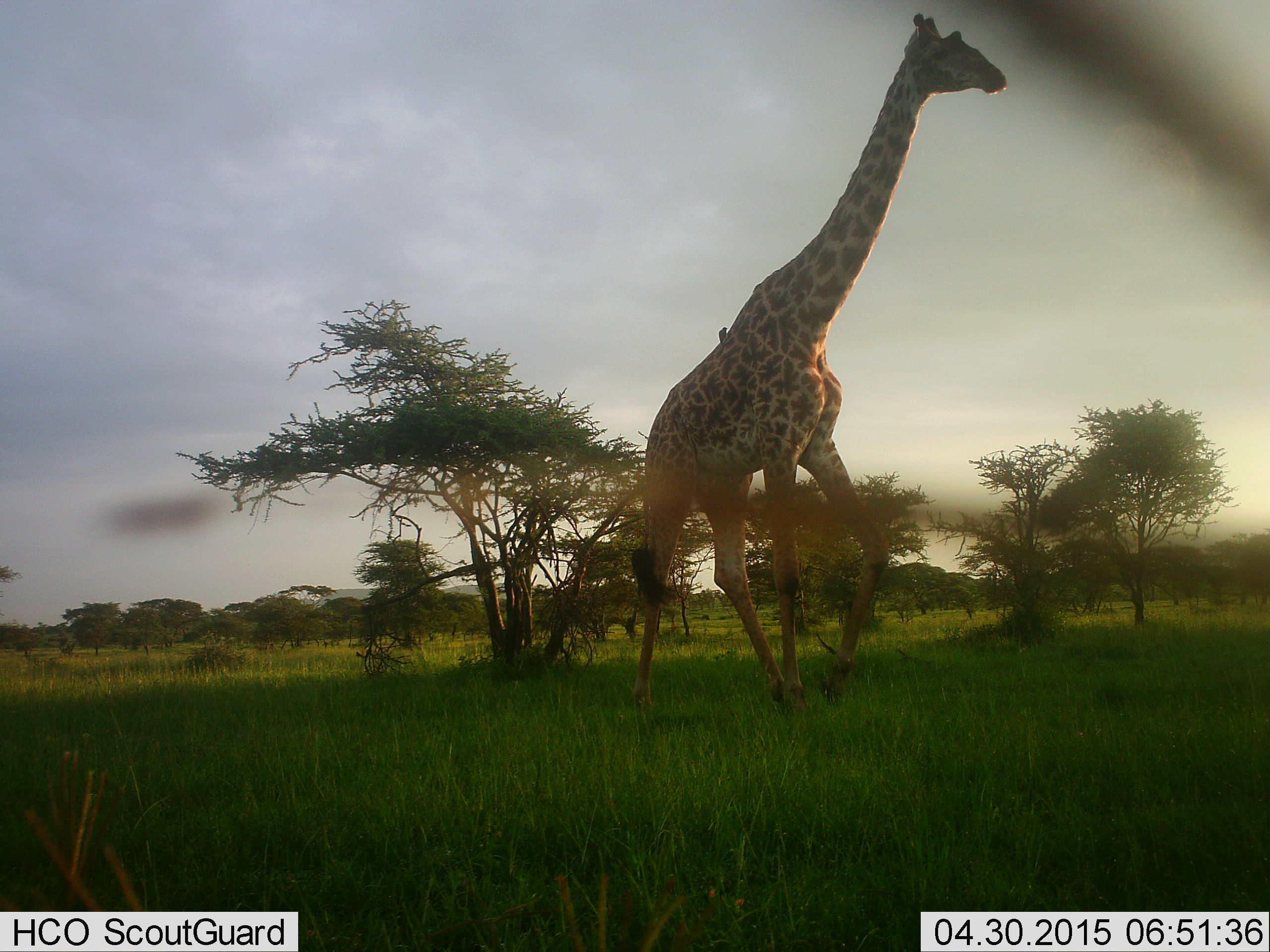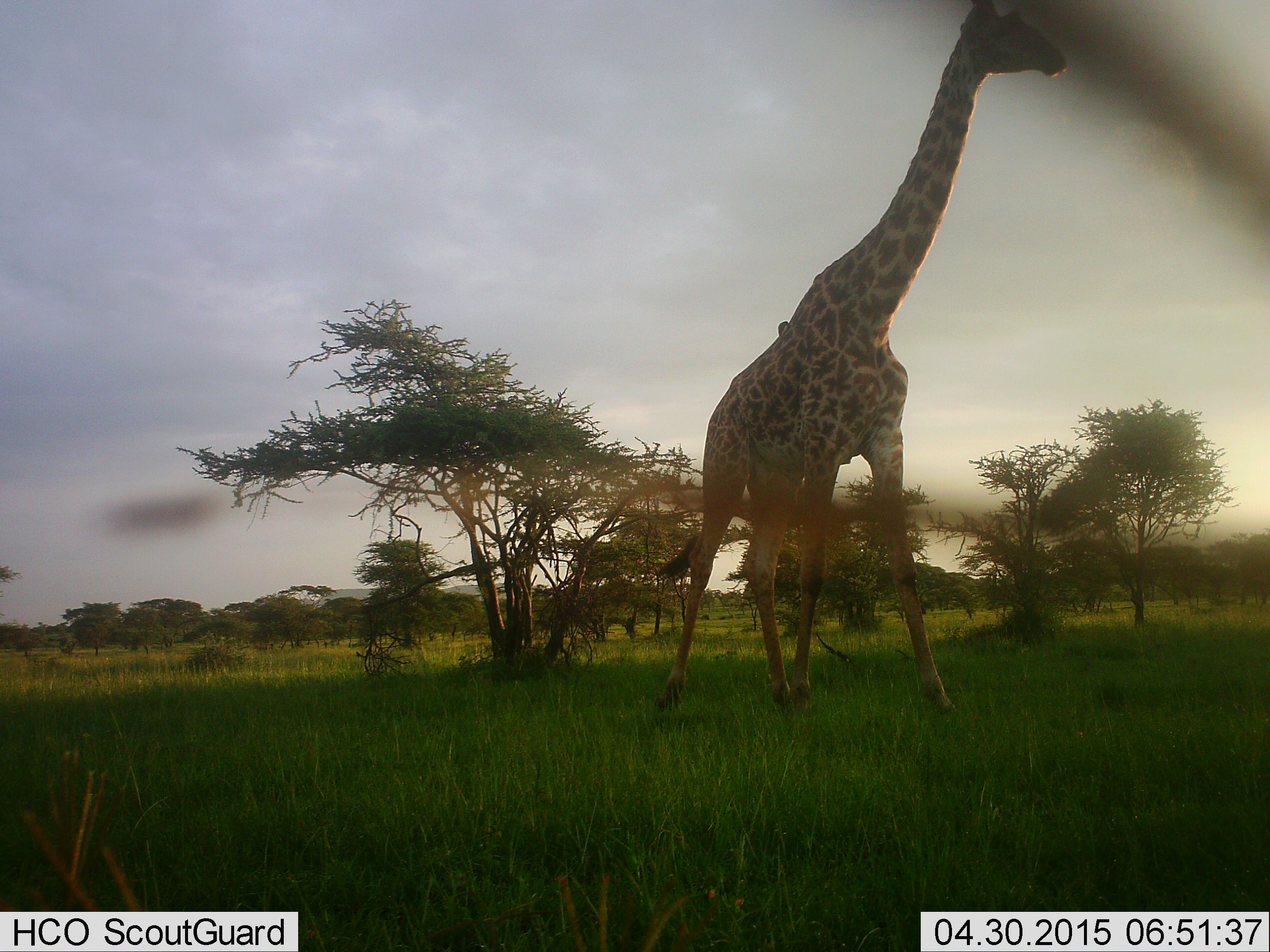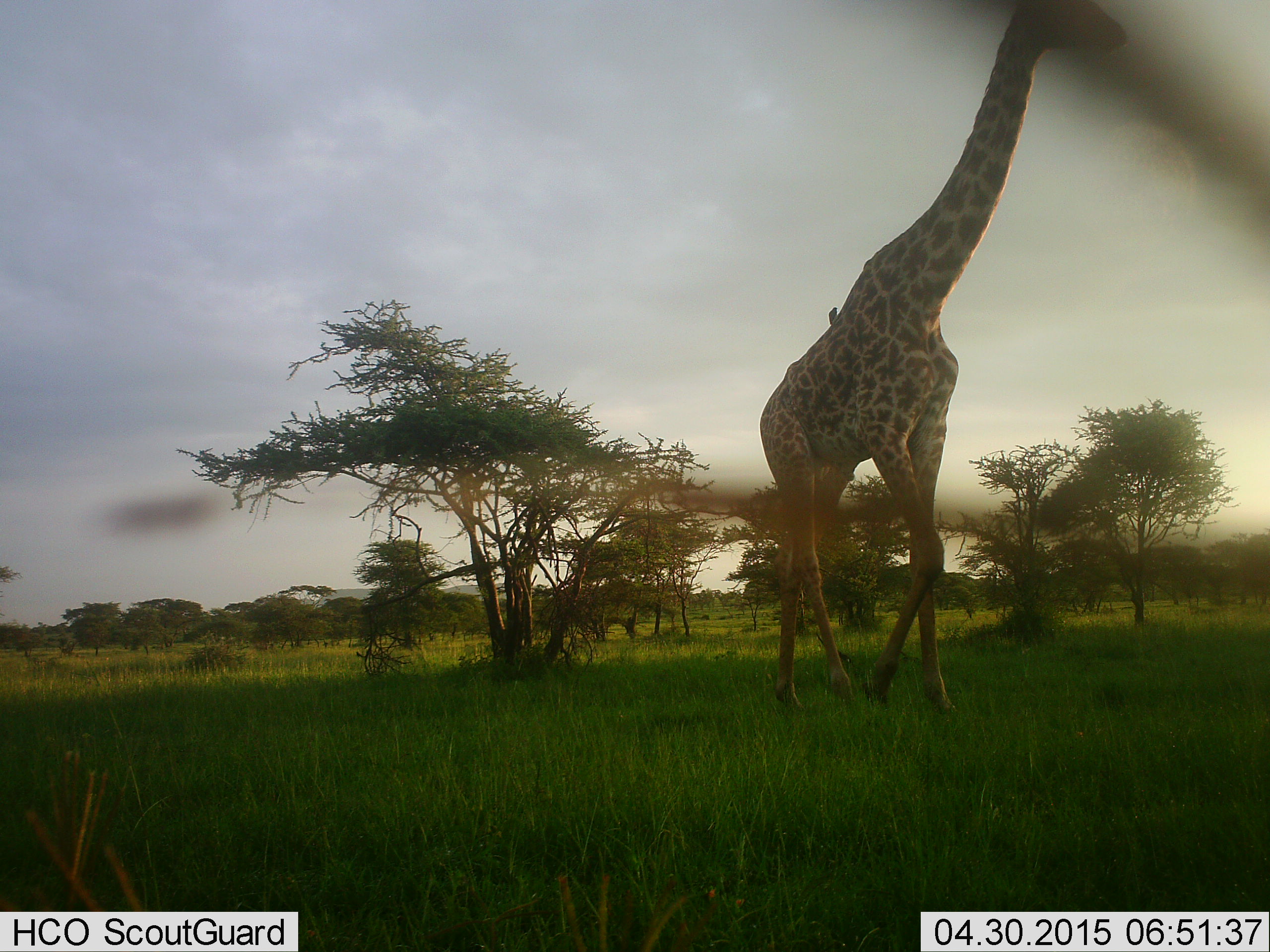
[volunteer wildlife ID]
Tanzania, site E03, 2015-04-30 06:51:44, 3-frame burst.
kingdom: Animalia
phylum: Chordata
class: Mammalia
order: Artiodactyla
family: Giraffidae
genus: Giraffa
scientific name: Giraffa camelopardalis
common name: giraffe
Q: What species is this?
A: Giraffe (Giraffa camelopardalis).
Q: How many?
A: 1.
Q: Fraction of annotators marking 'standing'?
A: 23%.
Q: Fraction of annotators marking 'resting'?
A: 0%.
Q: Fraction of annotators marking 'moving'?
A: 77%.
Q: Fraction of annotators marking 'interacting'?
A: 0%.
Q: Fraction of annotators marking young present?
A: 0%.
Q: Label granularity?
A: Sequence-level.